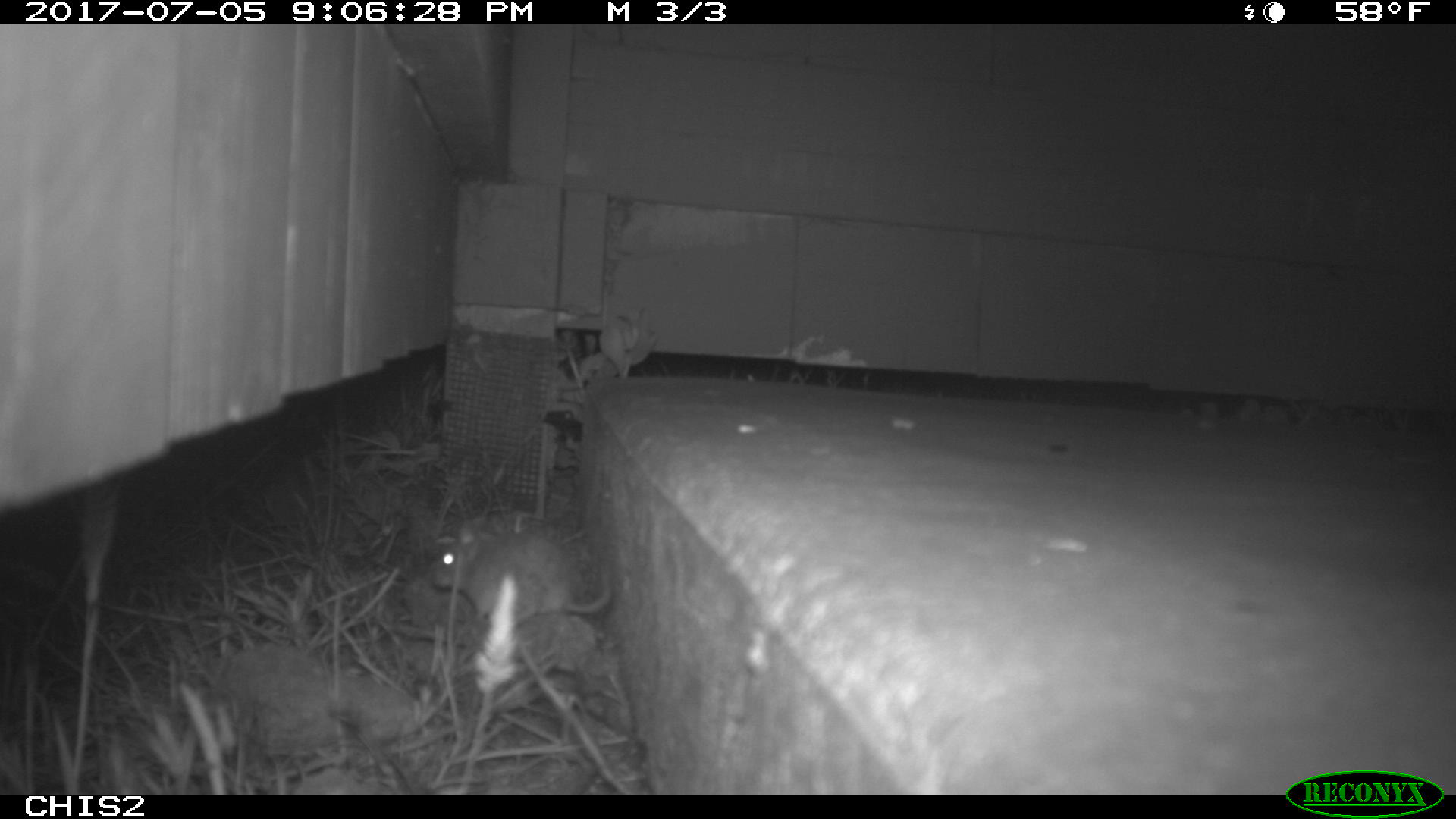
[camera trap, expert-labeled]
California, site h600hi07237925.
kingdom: Animalia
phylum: Chordata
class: Mammalia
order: Rodentia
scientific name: Rodentia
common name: rodent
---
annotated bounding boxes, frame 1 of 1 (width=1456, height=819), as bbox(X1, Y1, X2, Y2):
rodent: bbox(430, 526, 611, 624)